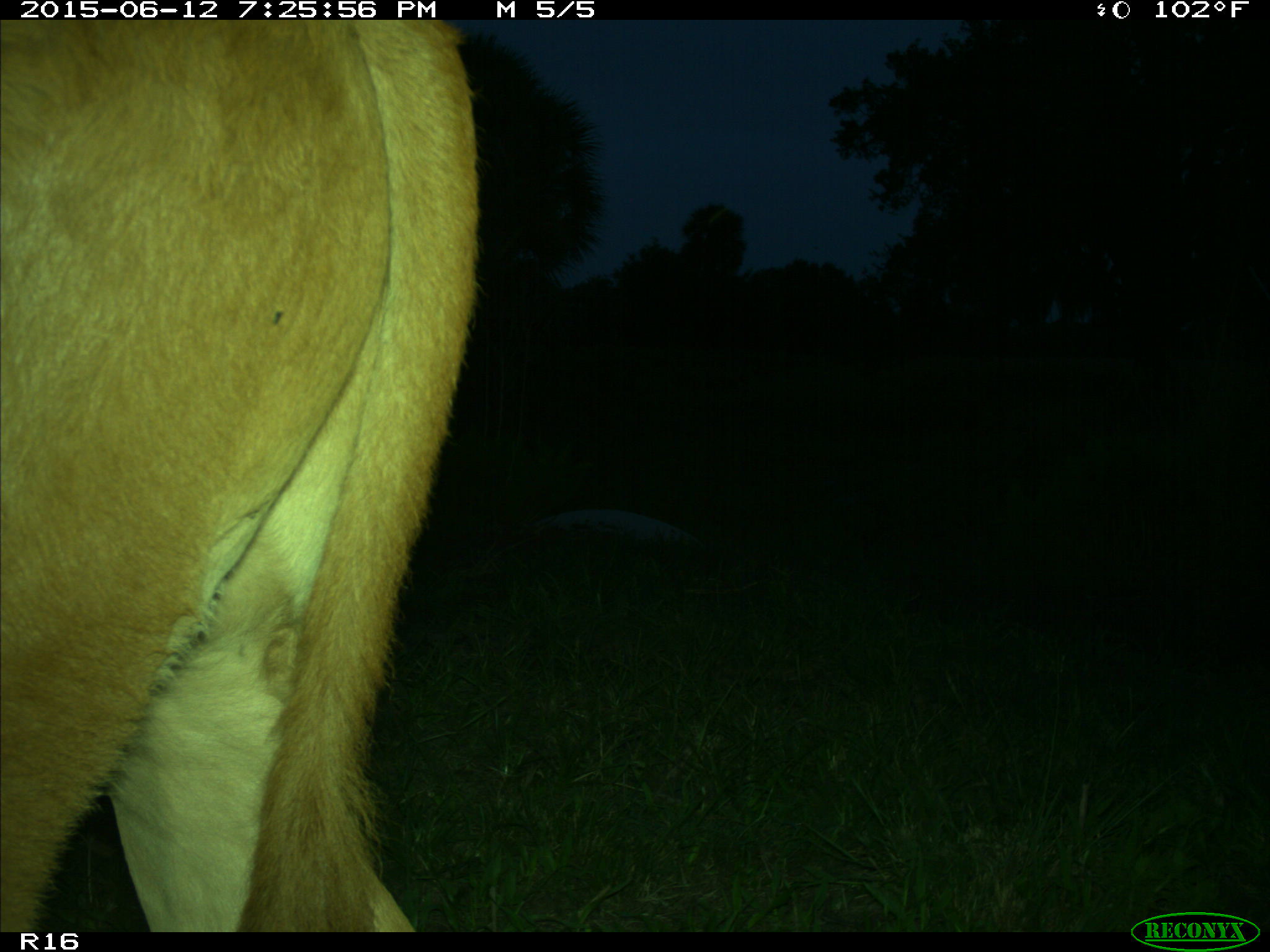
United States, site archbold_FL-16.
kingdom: Animalia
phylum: Chordata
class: Mammalia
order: Artiodactyla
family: Bovidae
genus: Bos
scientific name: Bos taurus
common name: domestic cow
Bos taurus (domestic cow).